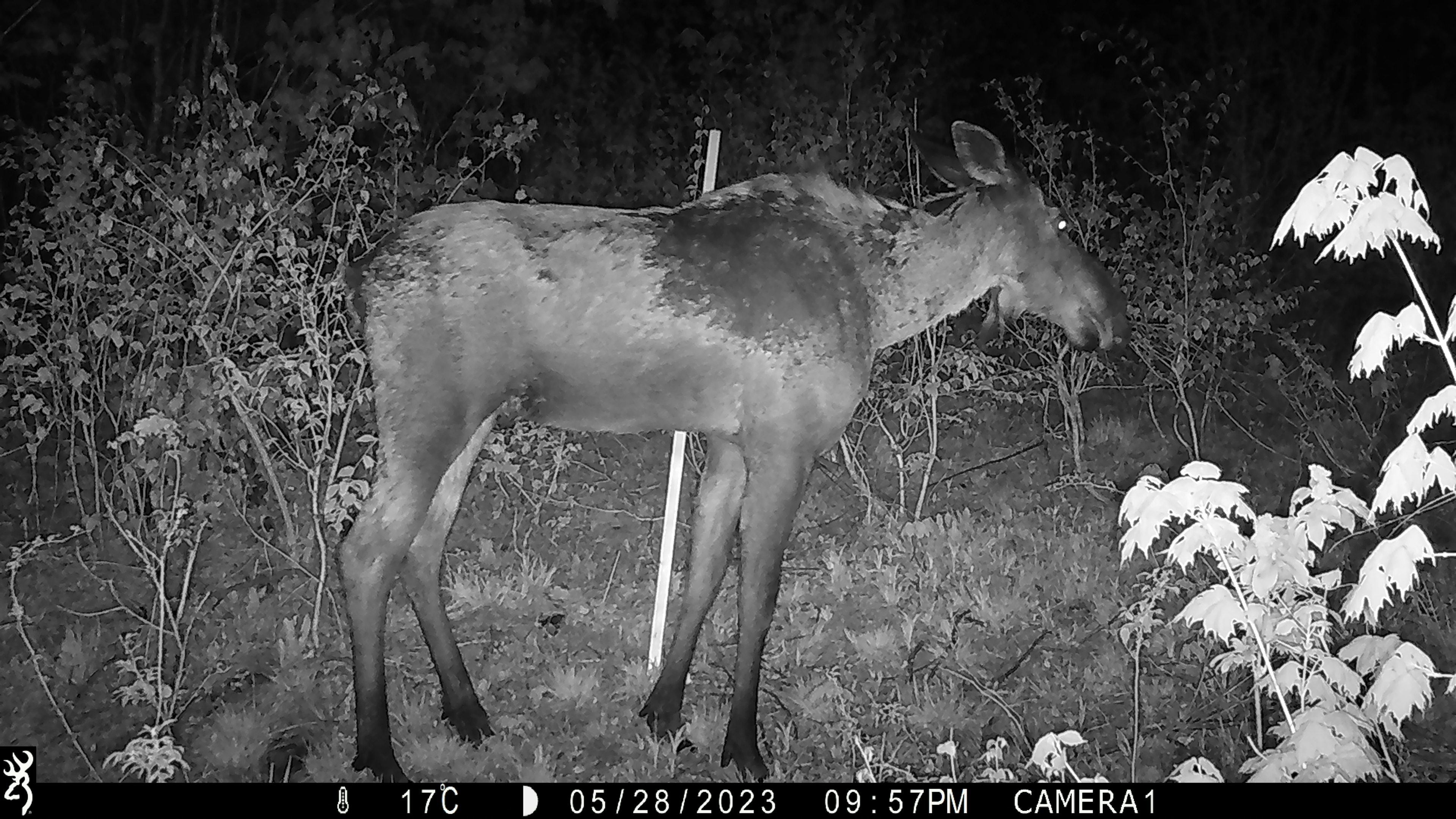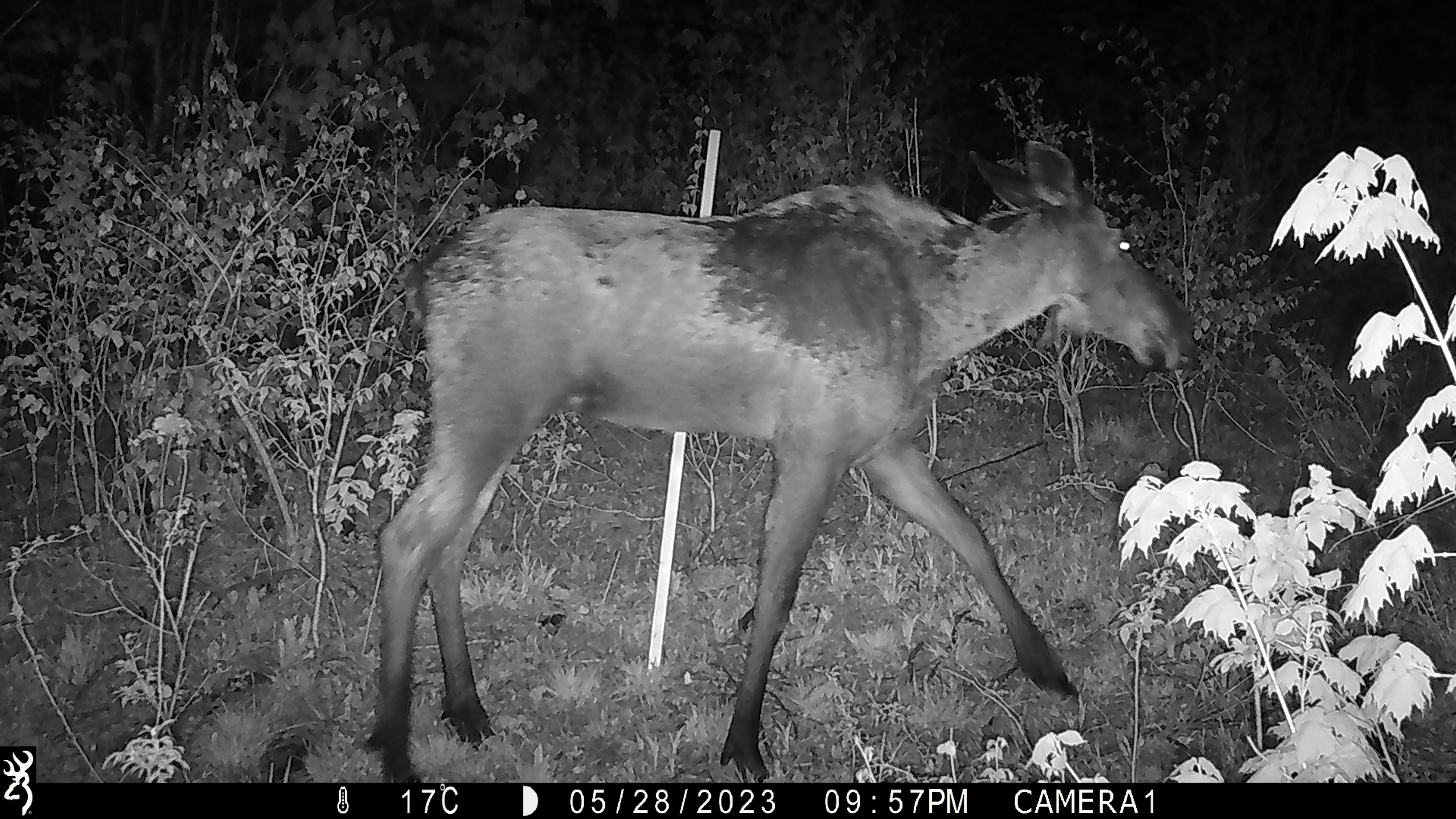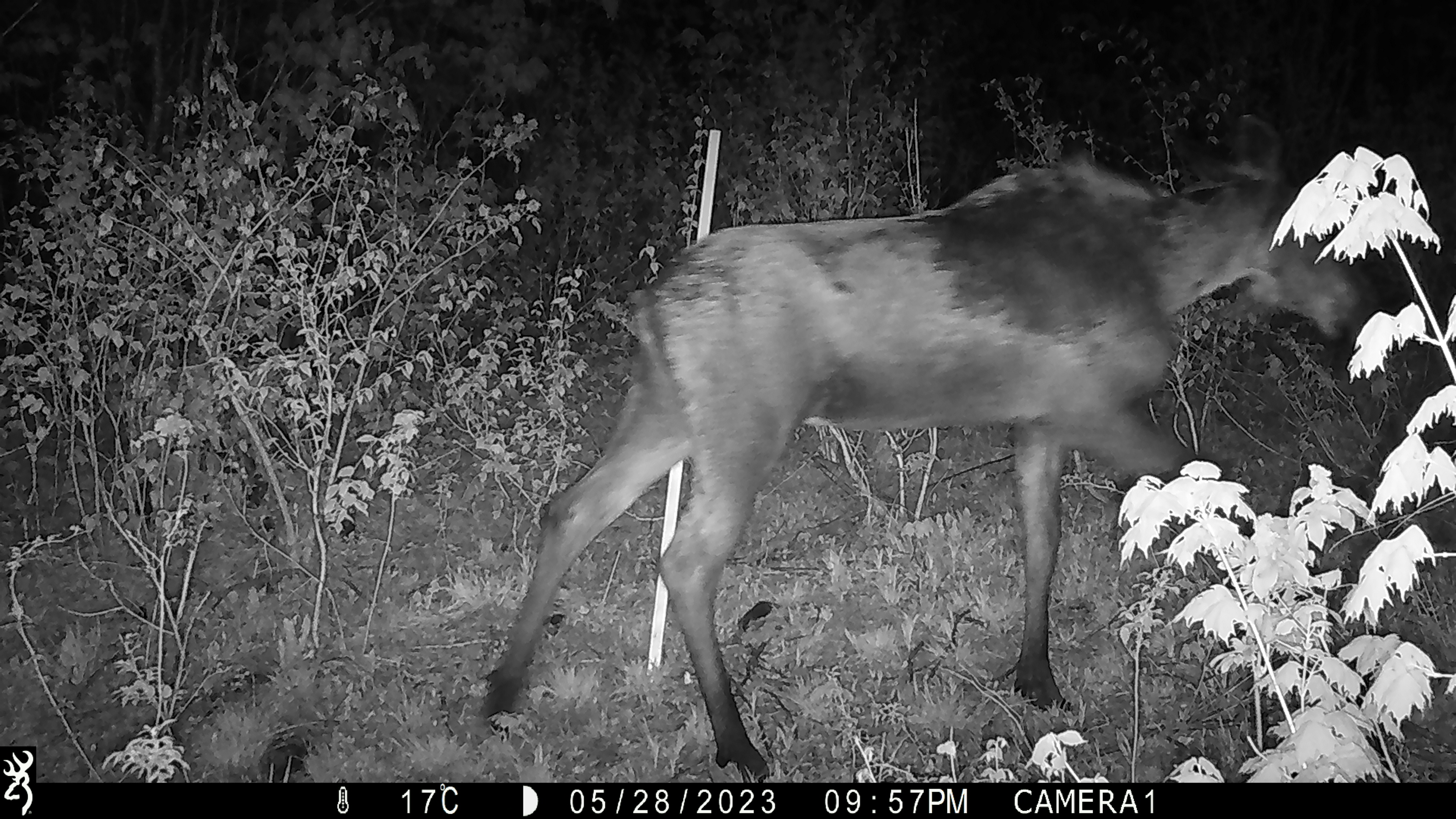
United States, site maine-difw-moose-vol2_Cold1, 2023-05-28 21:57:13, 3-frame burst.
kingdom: Animalia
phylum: Chordata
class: Mammalia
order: Artiodactyla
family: Cervidae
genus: Alces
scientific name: Alces alces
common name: moose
Moose (Alces alces).